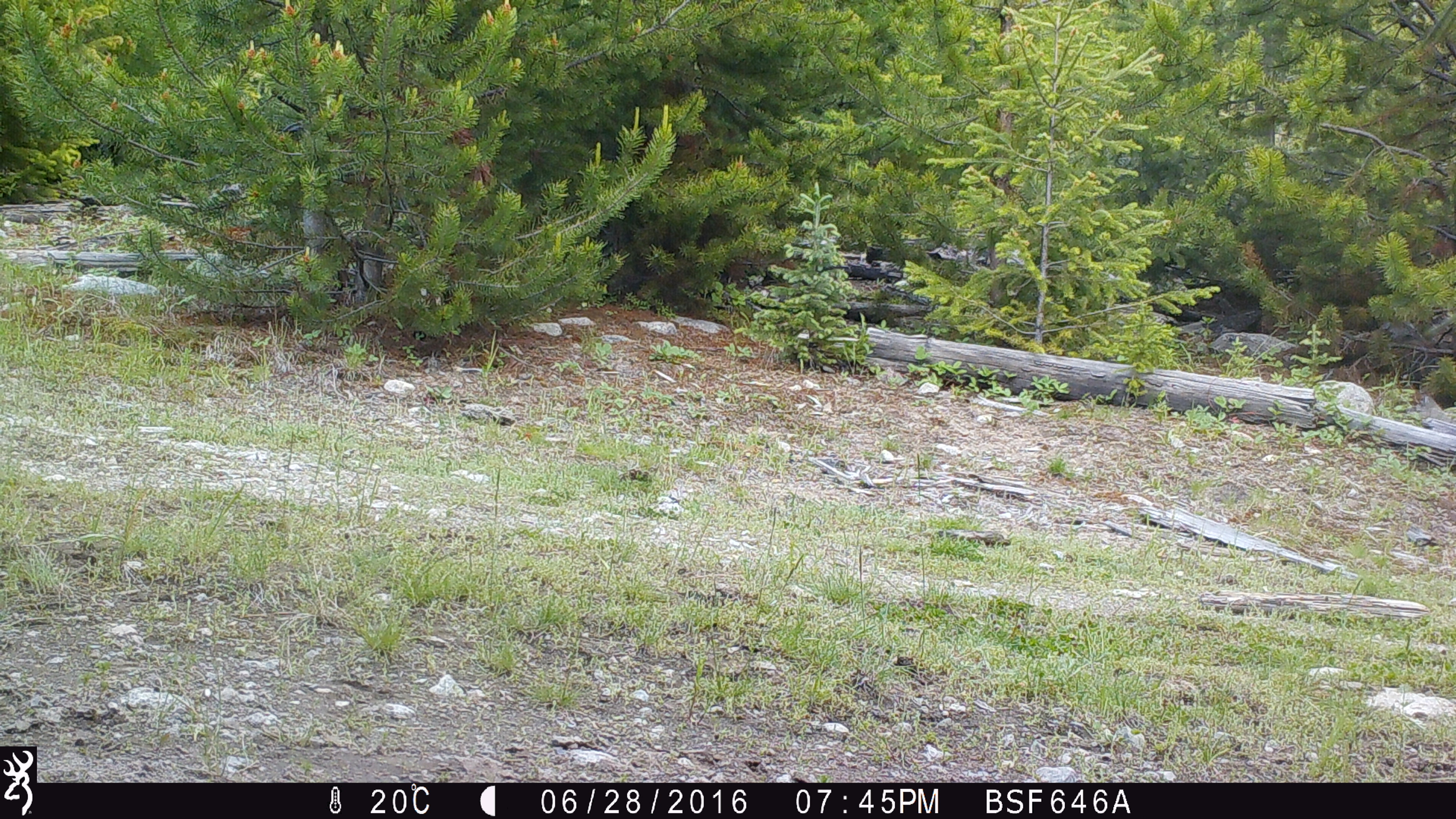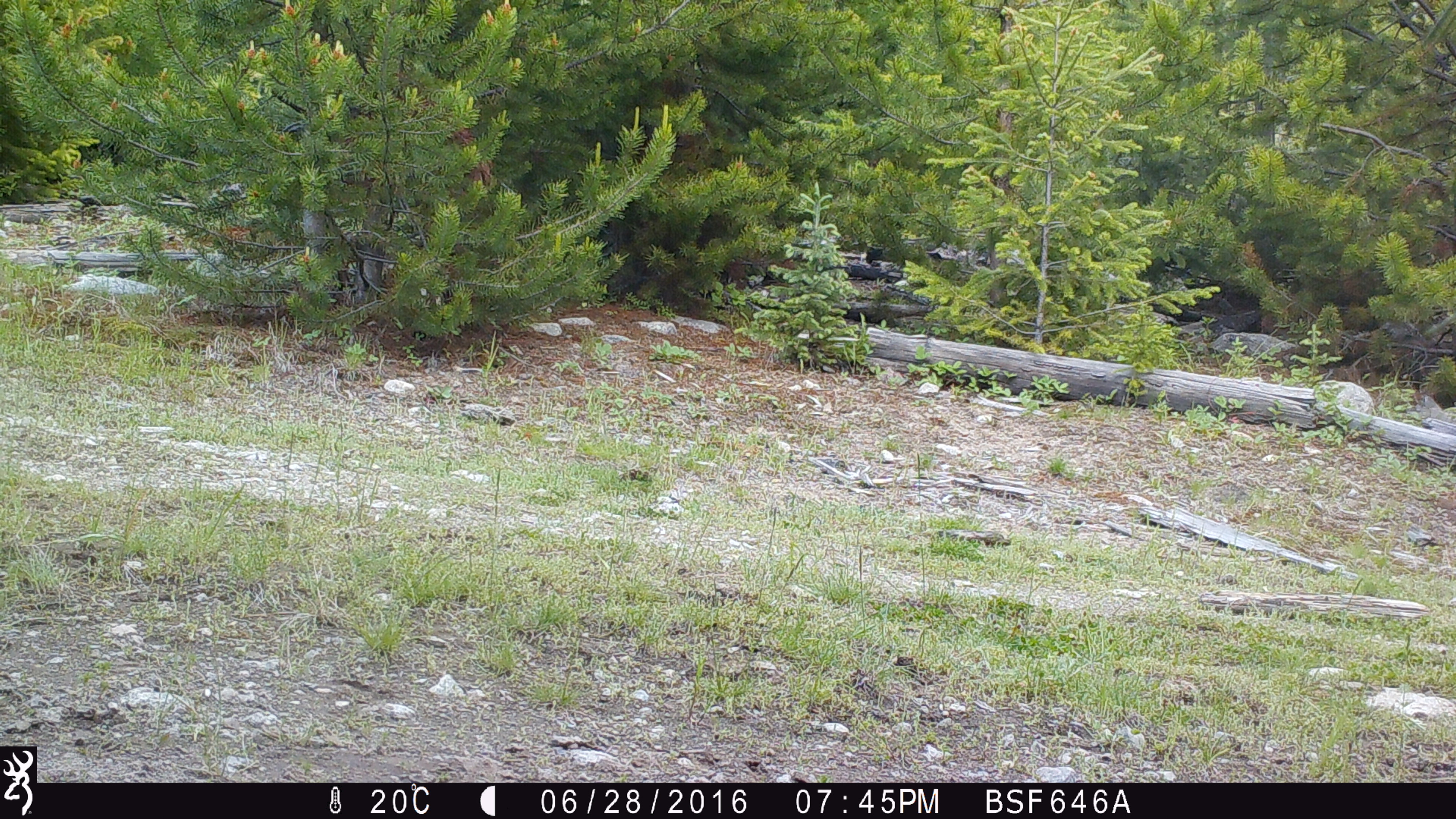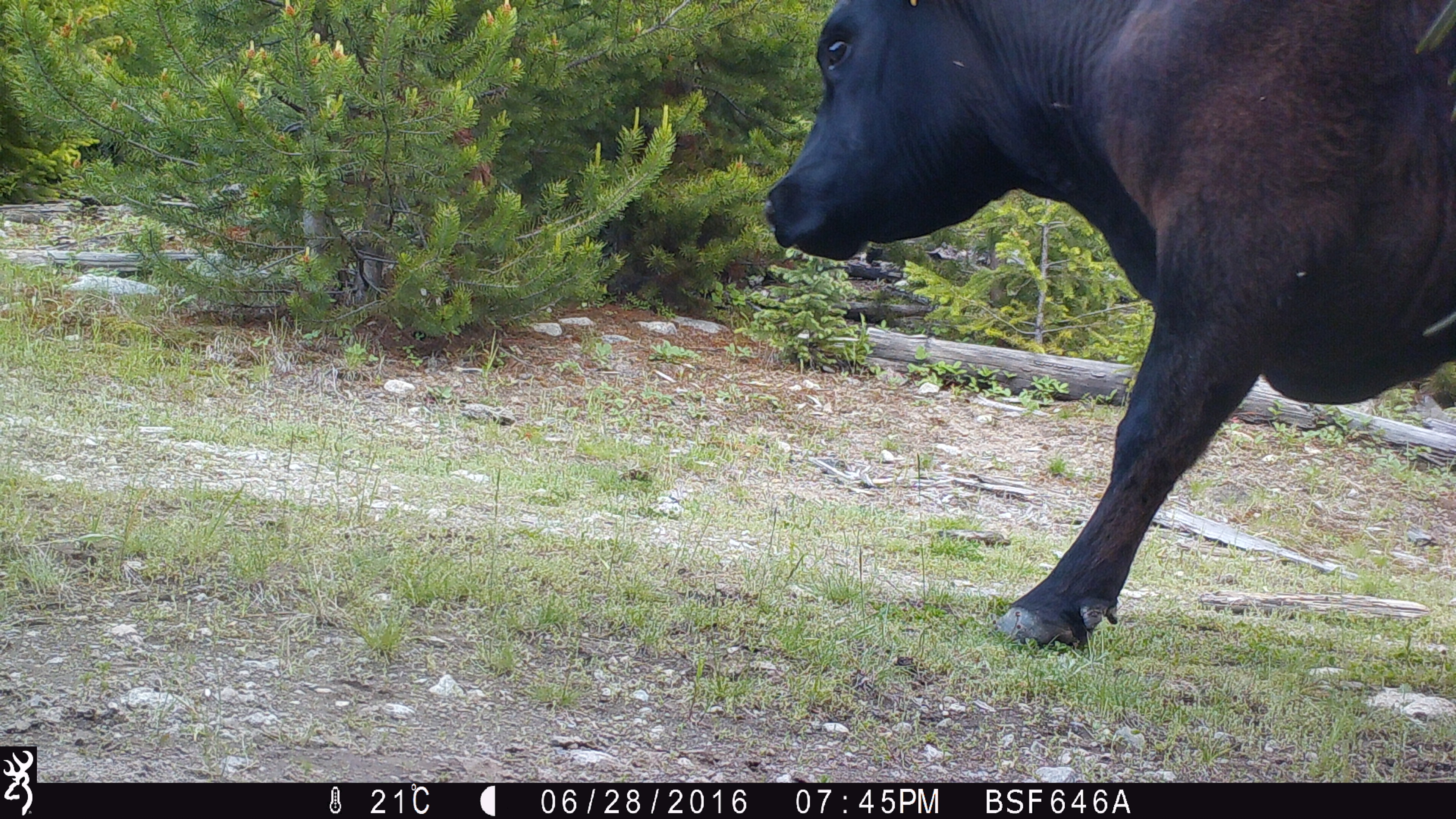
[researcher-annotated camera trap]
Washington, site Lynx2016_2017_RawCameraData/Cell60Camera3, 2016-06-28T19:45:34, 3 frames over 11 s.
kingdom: Animalia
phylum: Chordata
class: Mammalia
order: Artiodactyla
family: Bovidae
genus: Bos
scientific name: Bos taurus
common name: domestic cattle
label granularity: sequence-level